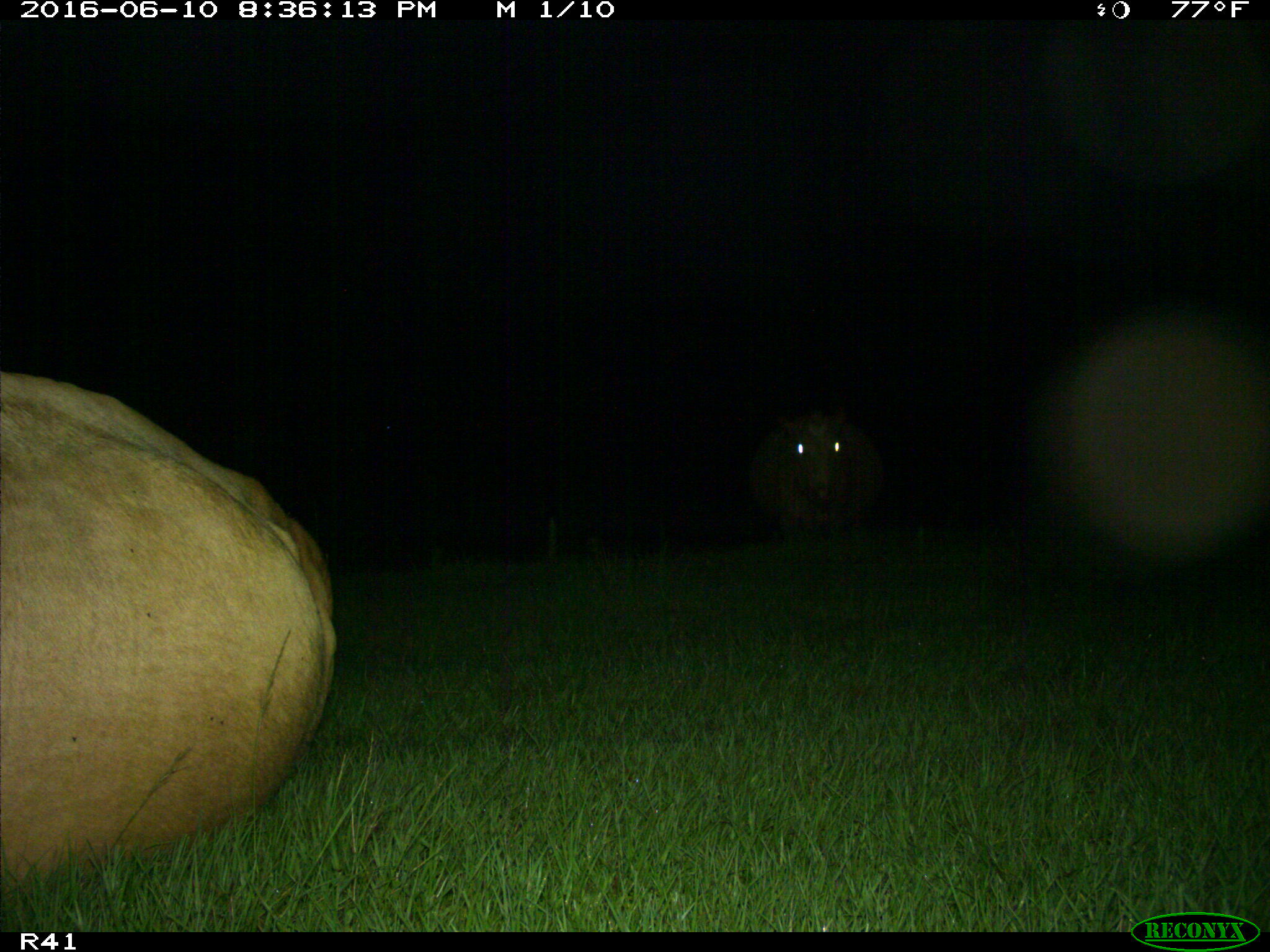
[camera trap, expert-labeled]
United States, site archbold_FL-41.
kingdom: Animalia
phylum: Chordata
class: Mammalia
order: Artiodactyla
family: Bovidae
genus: Bos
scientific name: Bos taurus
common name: domestic cow